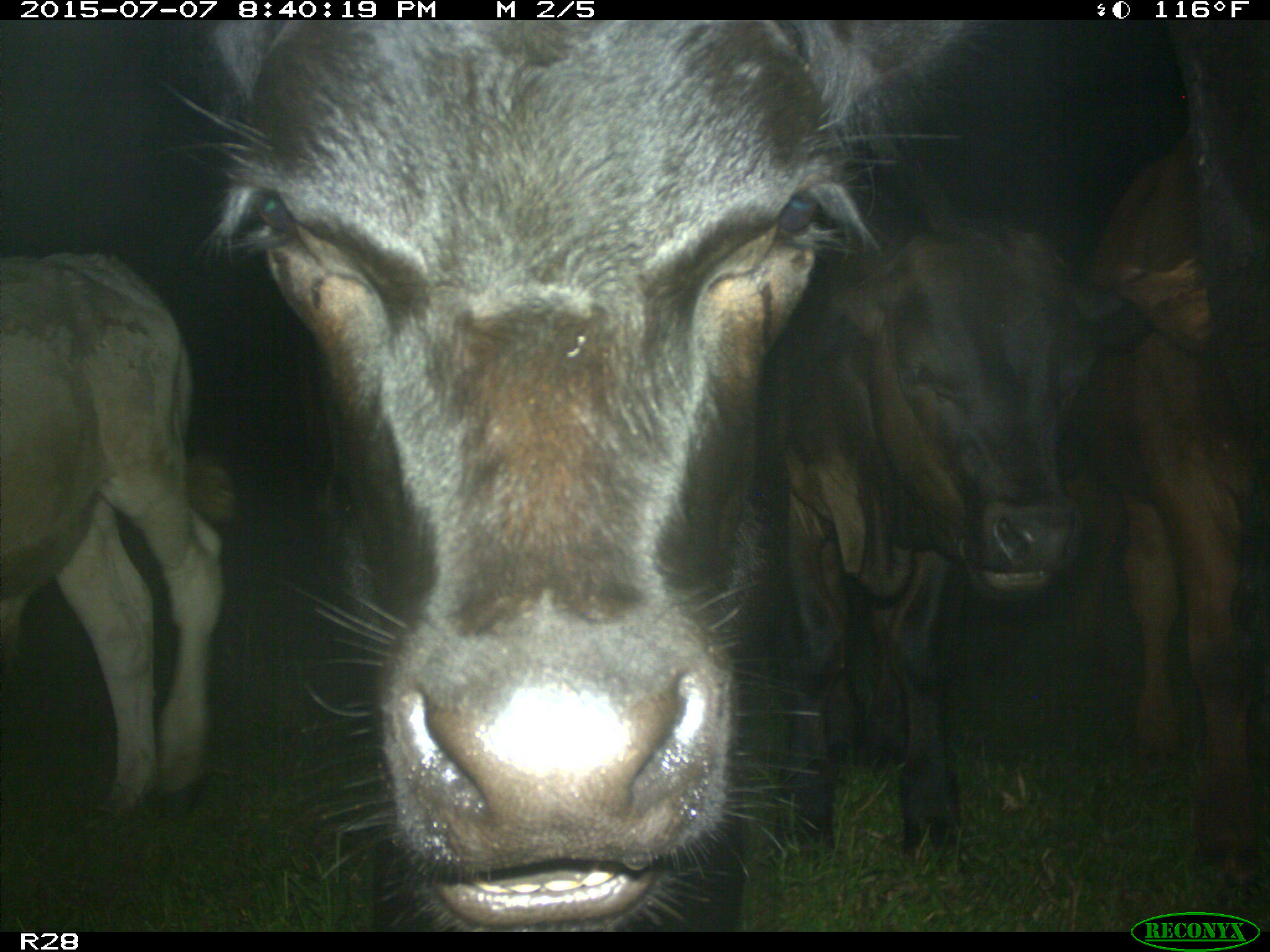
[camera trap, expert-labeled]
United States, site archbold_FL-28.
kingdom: Animalia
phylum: Chordata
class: Mammalia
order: Artiodactyla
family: Bovidae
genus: Bos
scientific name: Bos taurus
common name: domestic cow